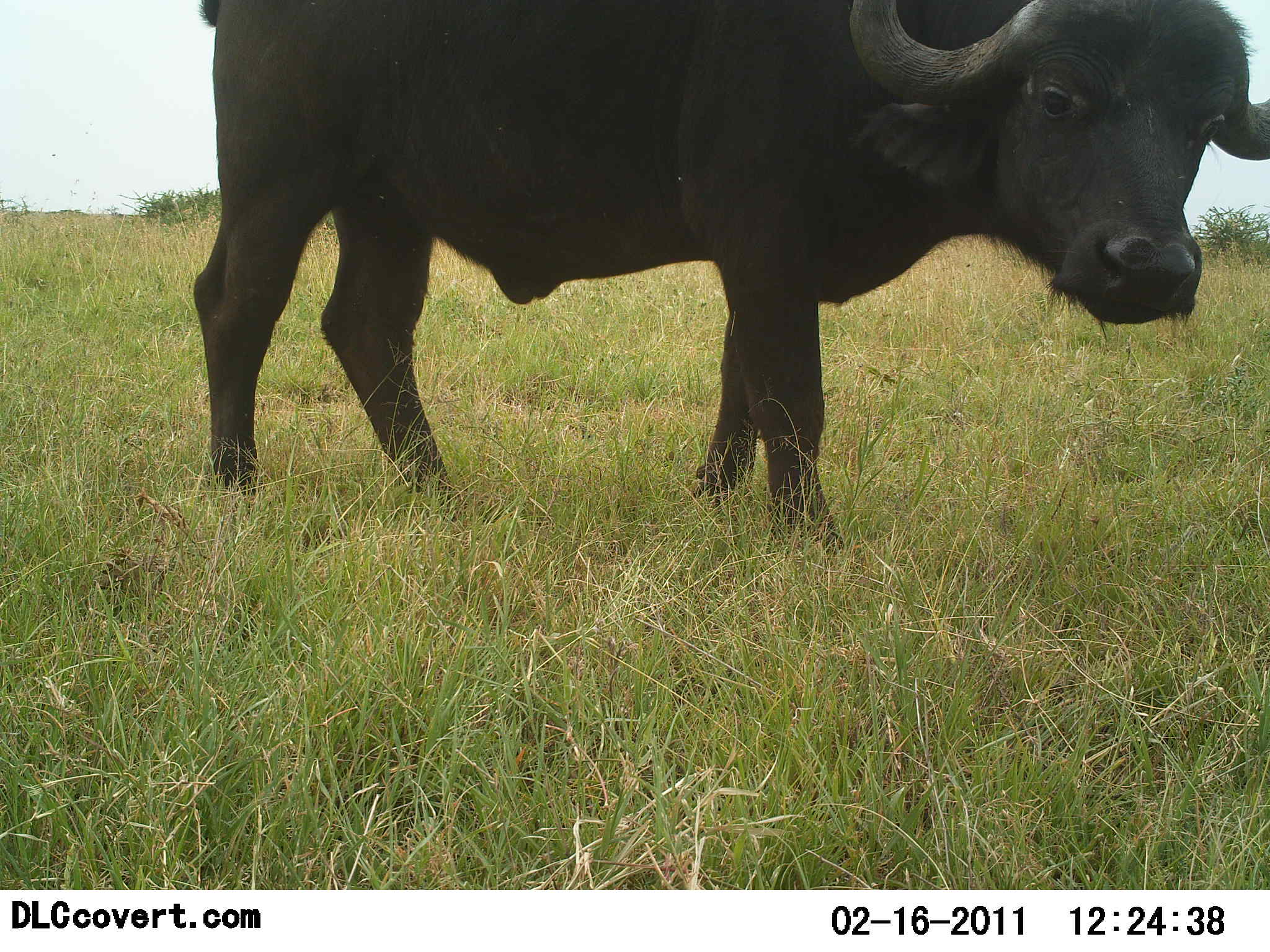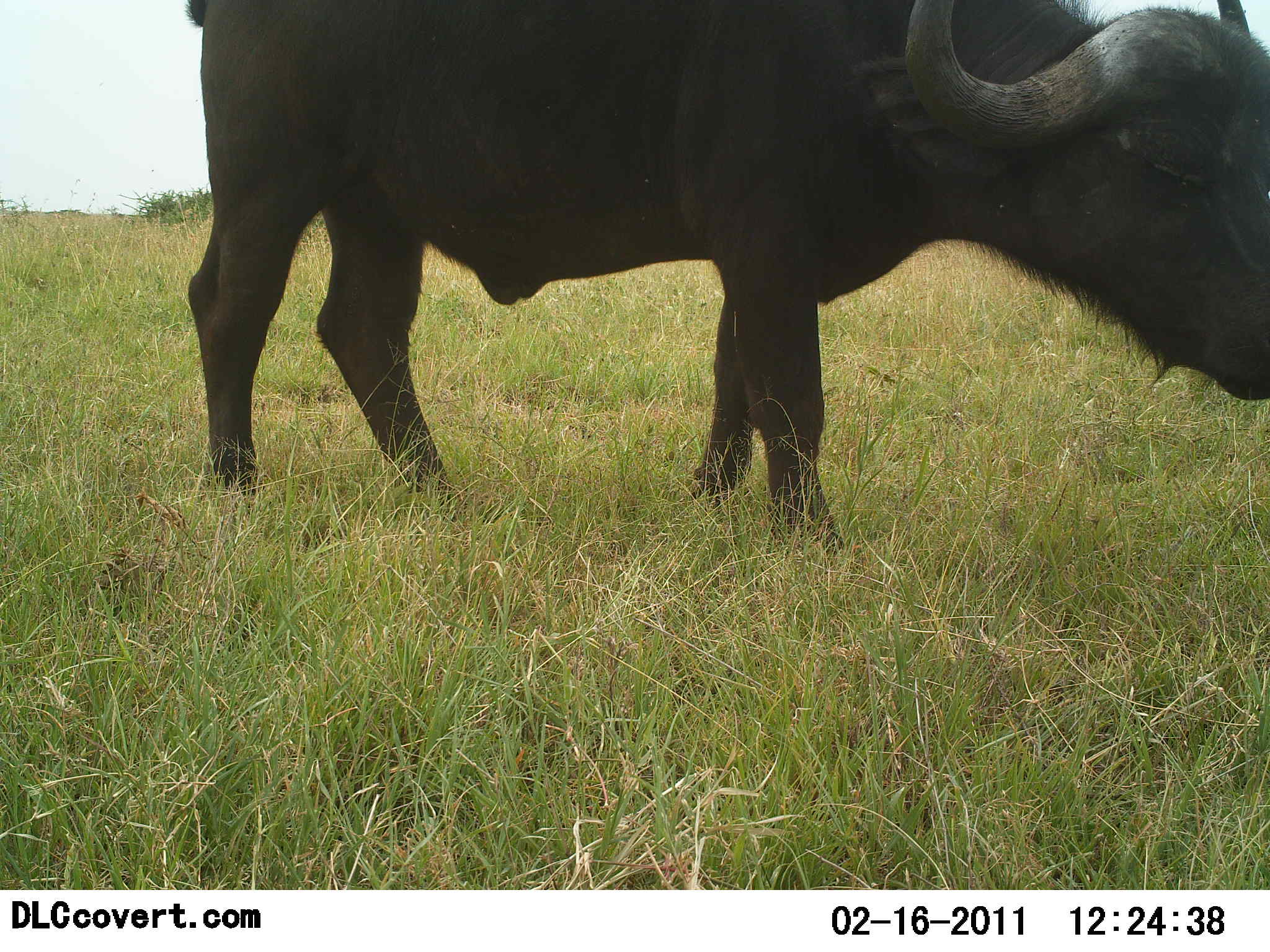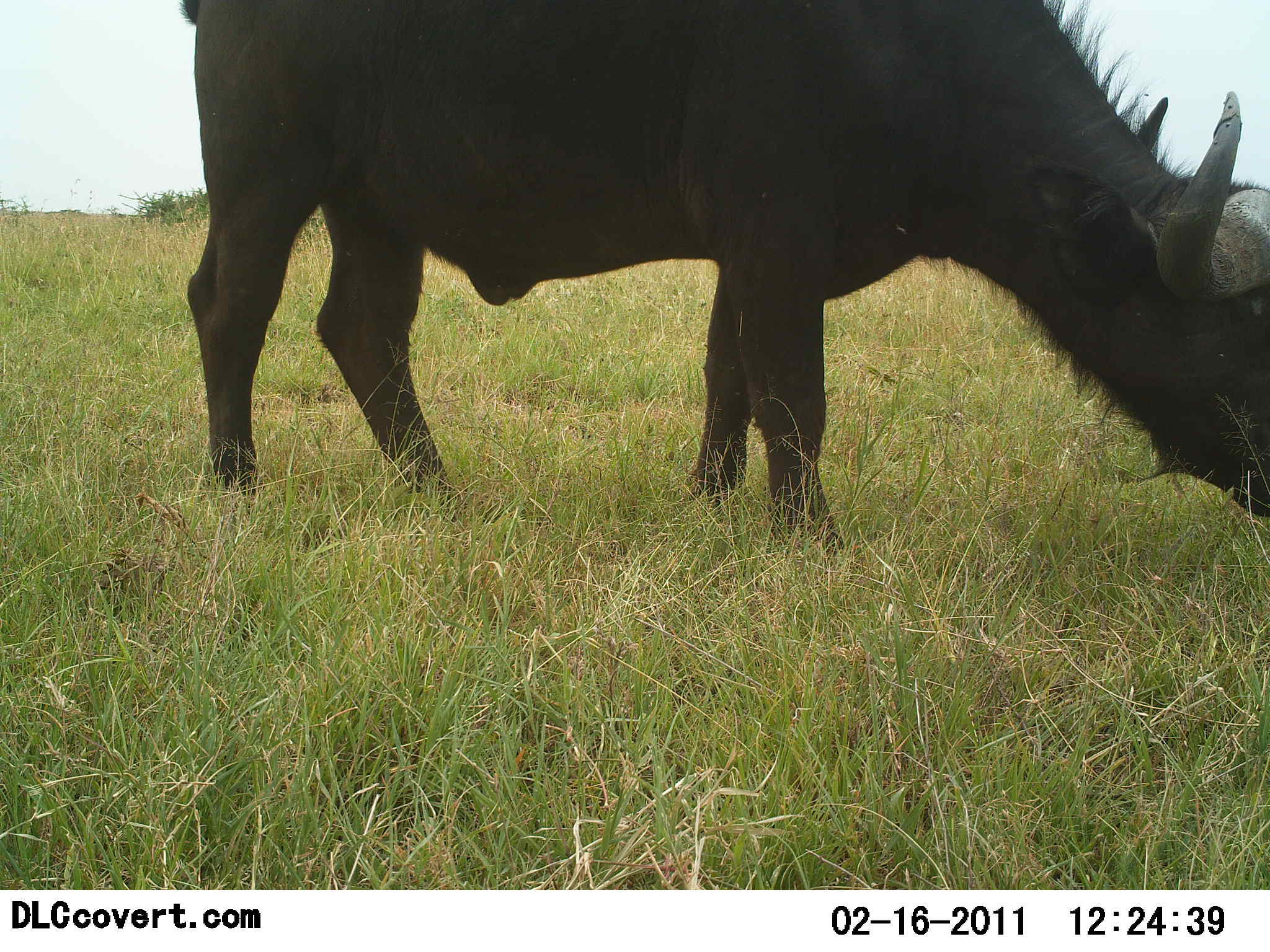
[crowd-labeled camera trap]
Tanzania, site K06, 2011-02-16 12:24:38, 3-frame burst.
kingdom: Animalia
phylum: Chordata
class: Mammalia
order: Artiodactyla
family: Bovidae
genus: Syncerus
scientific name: Syncerus caffer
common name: cape buffalo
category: buffalo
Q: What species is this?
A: Buffalo (cape buffalo) (Syncerus caffer).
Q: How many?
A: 1.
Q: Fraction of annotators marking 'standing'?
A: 50%.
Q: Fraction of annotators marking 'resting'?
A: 0%.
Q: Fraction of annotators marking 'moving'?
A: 0%.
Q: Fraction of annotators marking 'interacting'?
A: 0%.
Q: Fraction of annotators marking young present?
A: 0%.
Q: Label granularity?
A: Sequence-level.